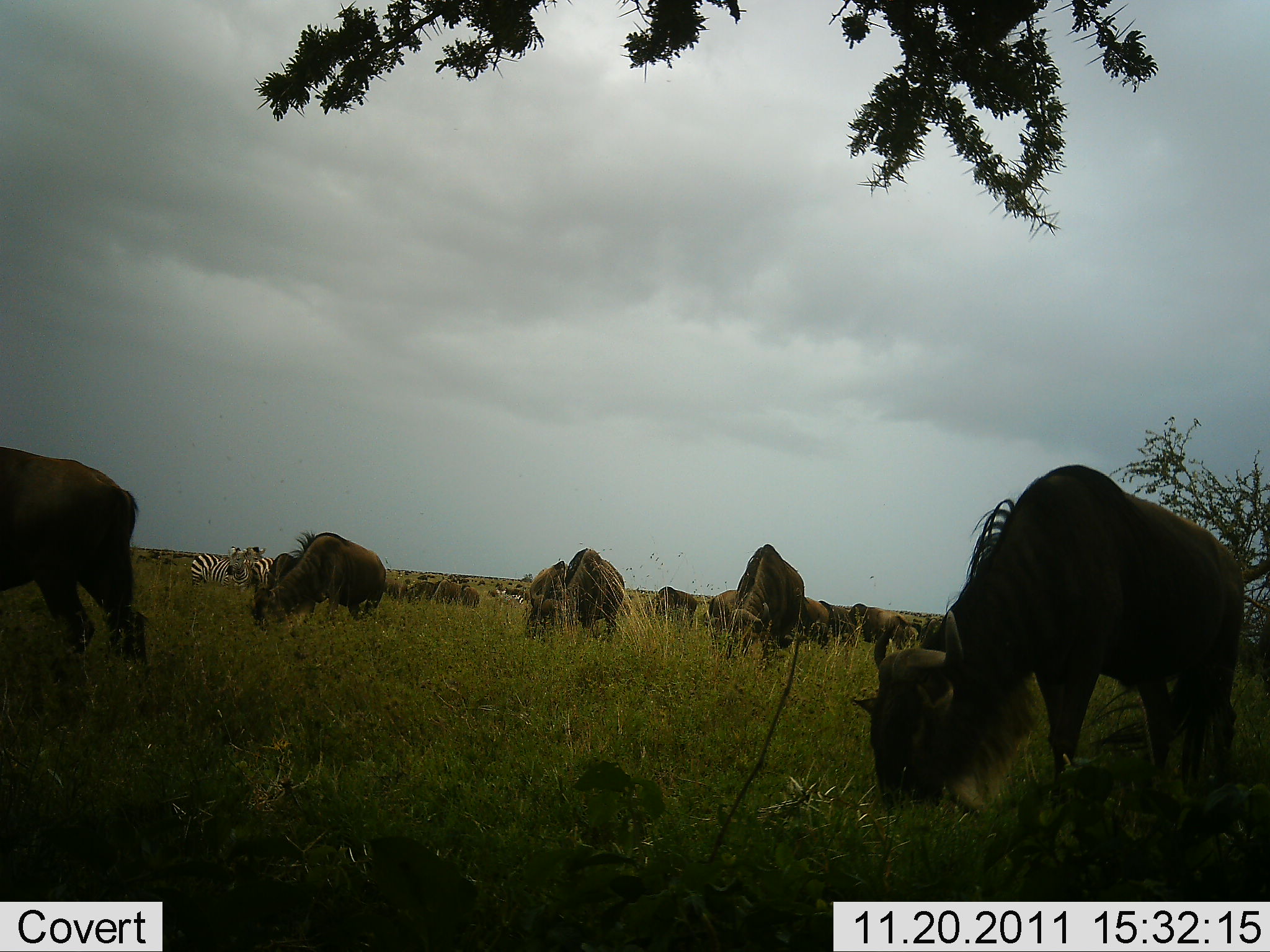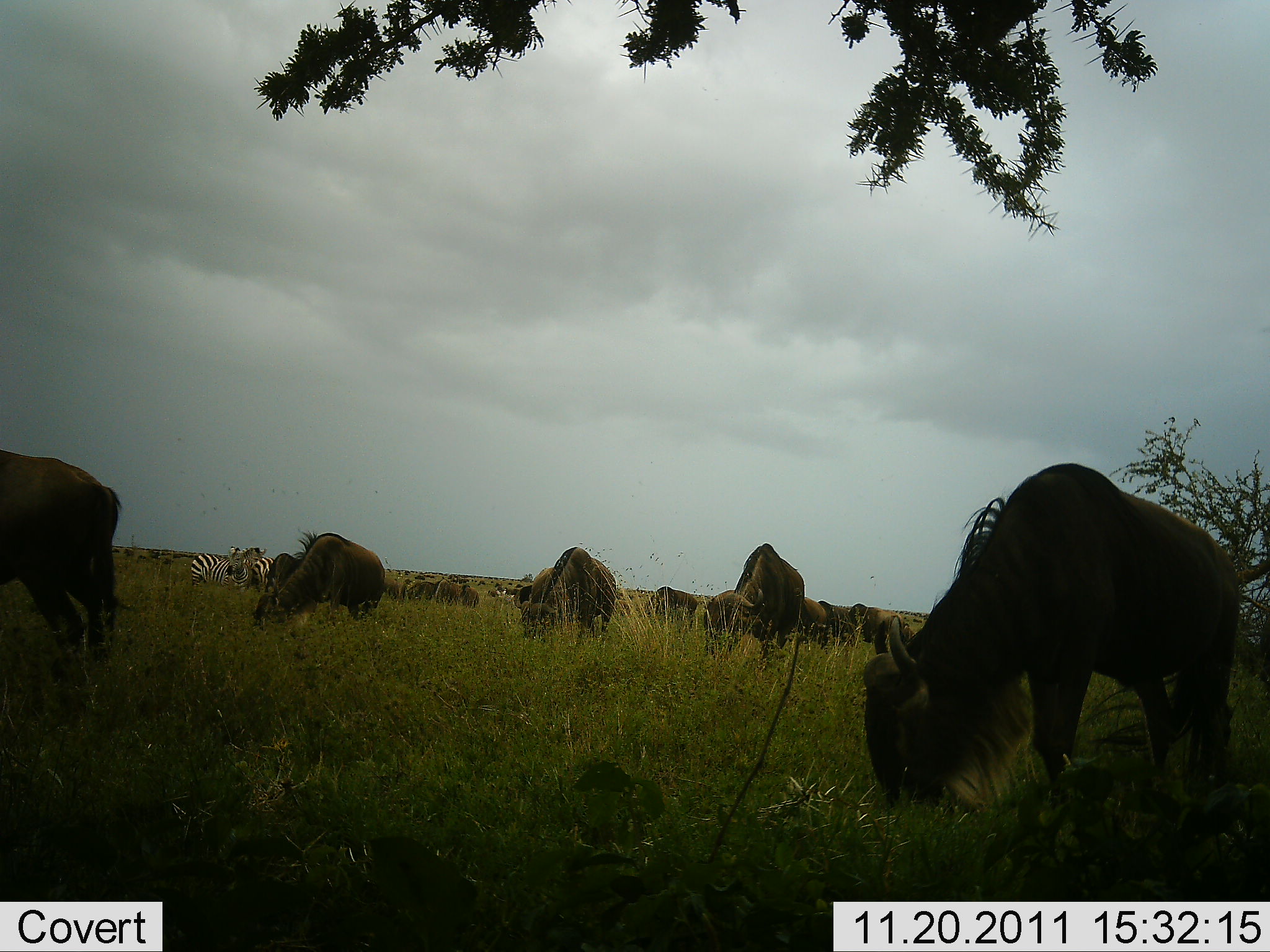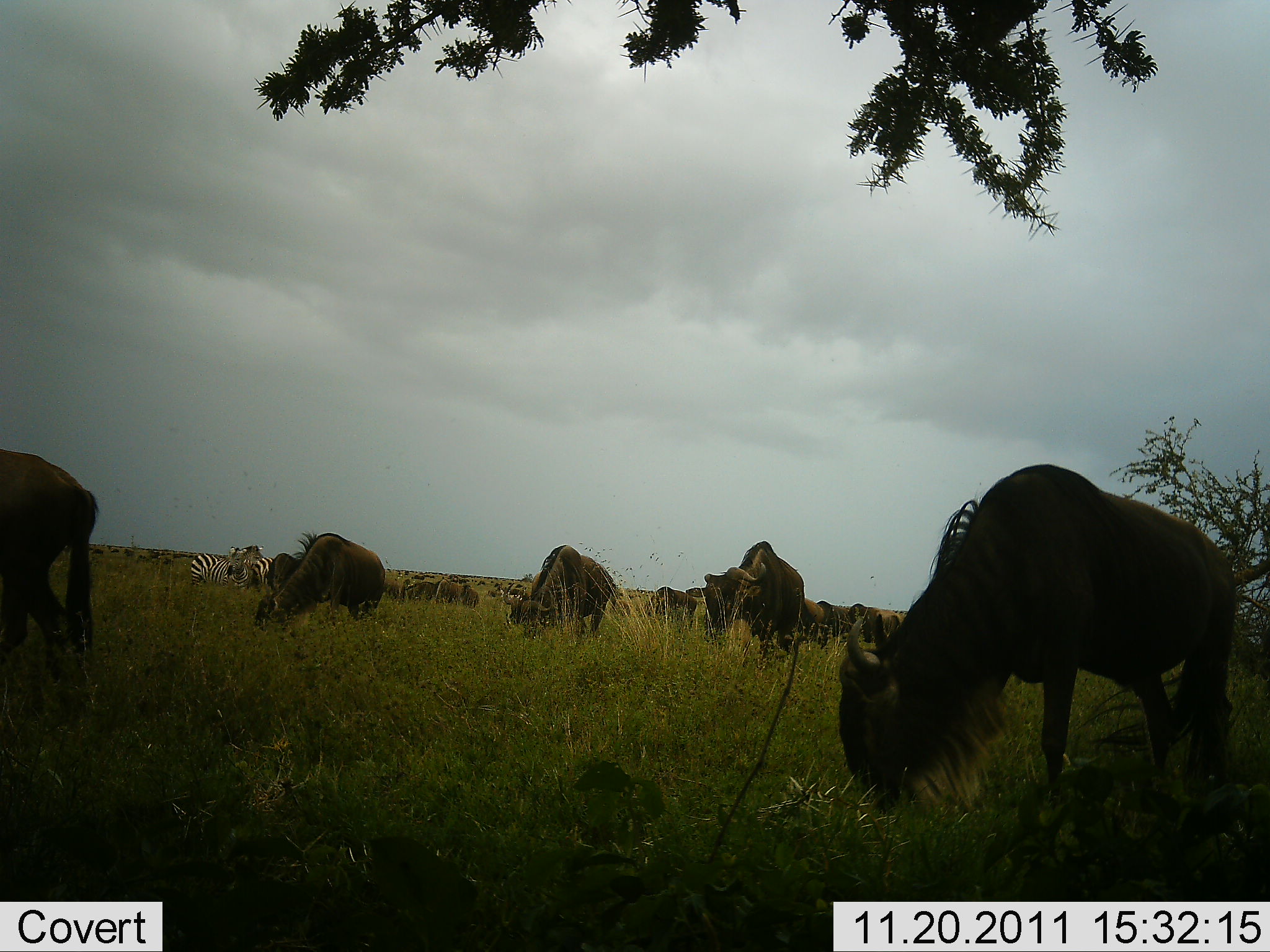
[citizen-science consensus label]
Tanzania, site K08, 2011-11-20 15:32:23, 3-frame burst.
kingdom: Animalia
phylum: Chordata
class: Mammalia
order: Artiodactyla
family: Bovidae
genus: Connochaetes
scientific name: Connochaetes taurinus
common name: blue wildebeest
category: wildebeest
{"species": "wildebeest (blue wildebeest) (Connochaetes taurinus)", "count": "11-50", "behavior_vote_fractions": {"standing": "45%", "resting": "9%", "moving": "0%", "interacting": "0%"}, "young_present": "0%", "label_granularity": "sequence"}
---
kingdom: Animalia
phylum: Chordata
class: Mammalia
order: Perissodactyla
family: Equidae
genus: Equus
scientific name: Equus quagga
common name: plains zebra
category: zebra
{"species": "zebra (plains zebra) (Equus quagga)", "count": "2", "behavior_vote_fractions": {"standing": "90%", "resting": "10%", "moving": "0%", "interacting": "10%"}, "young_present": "0%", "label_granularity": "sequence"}